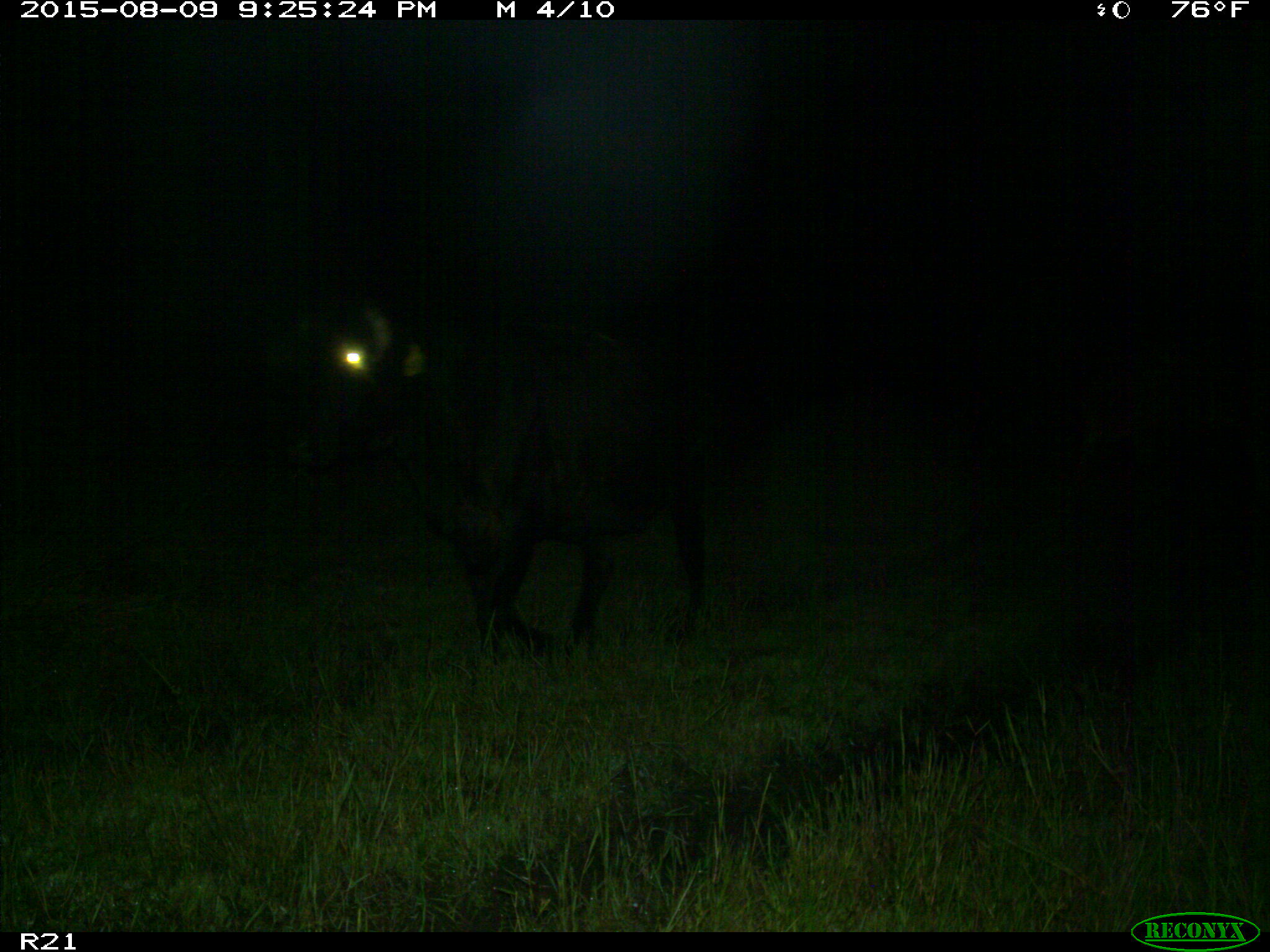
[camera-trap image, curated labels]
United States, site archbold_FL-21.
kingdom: Animalia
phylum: Chordata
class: Mammalia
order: Artiodactyla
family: Bovidae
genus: Bos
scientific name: Bos taurus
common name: domestic cow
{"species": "Bos taurus (domestic cow)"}